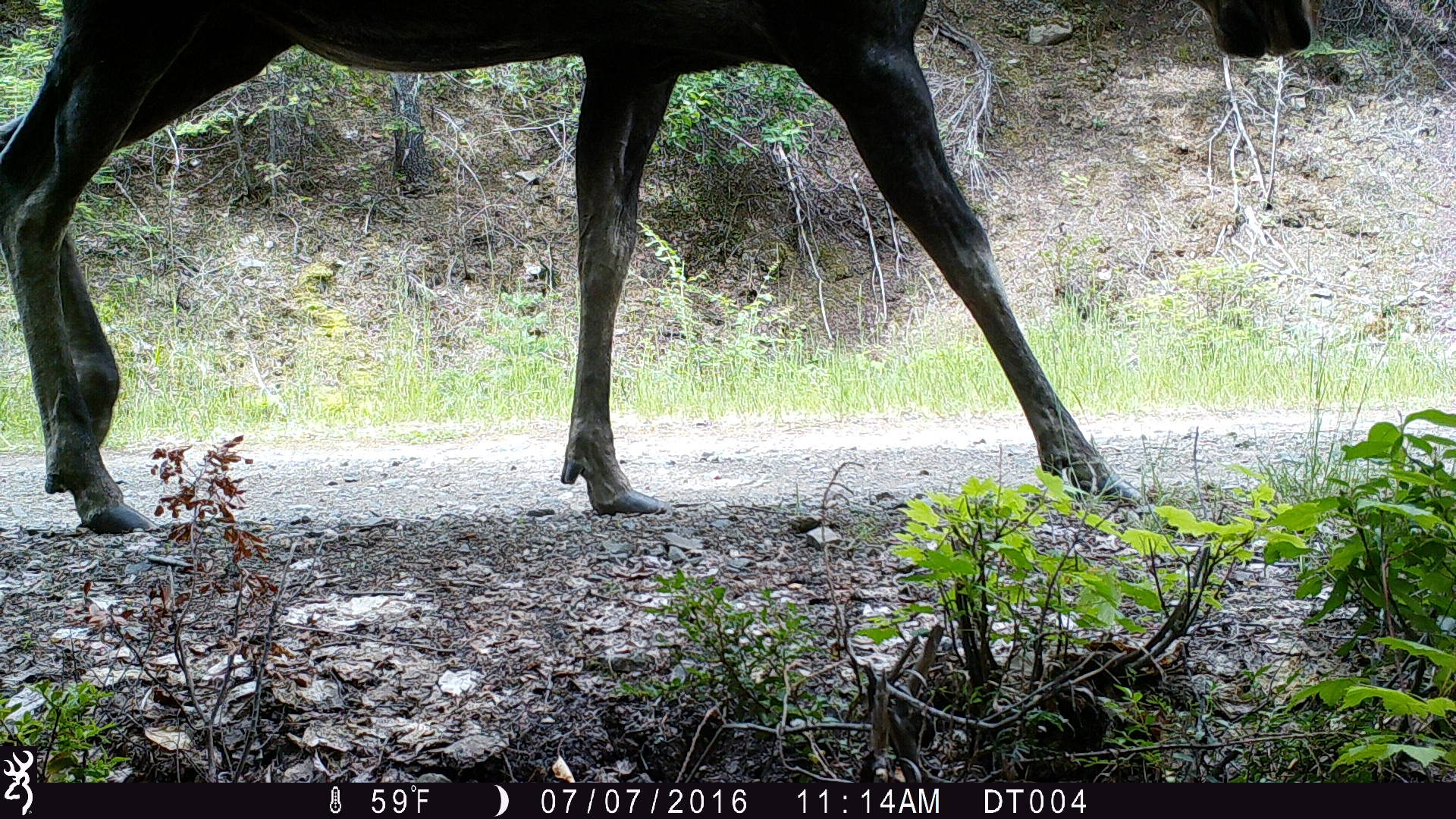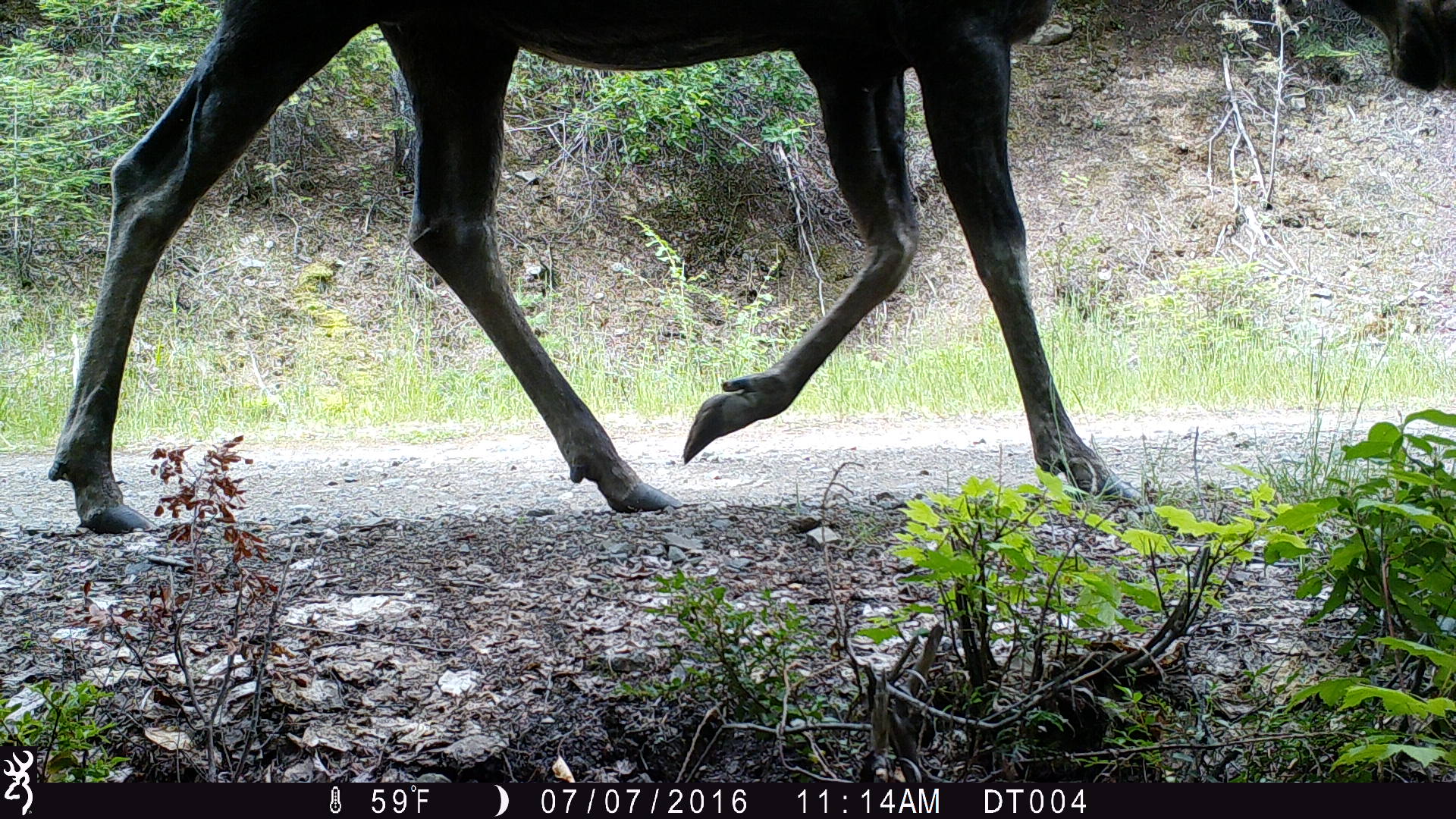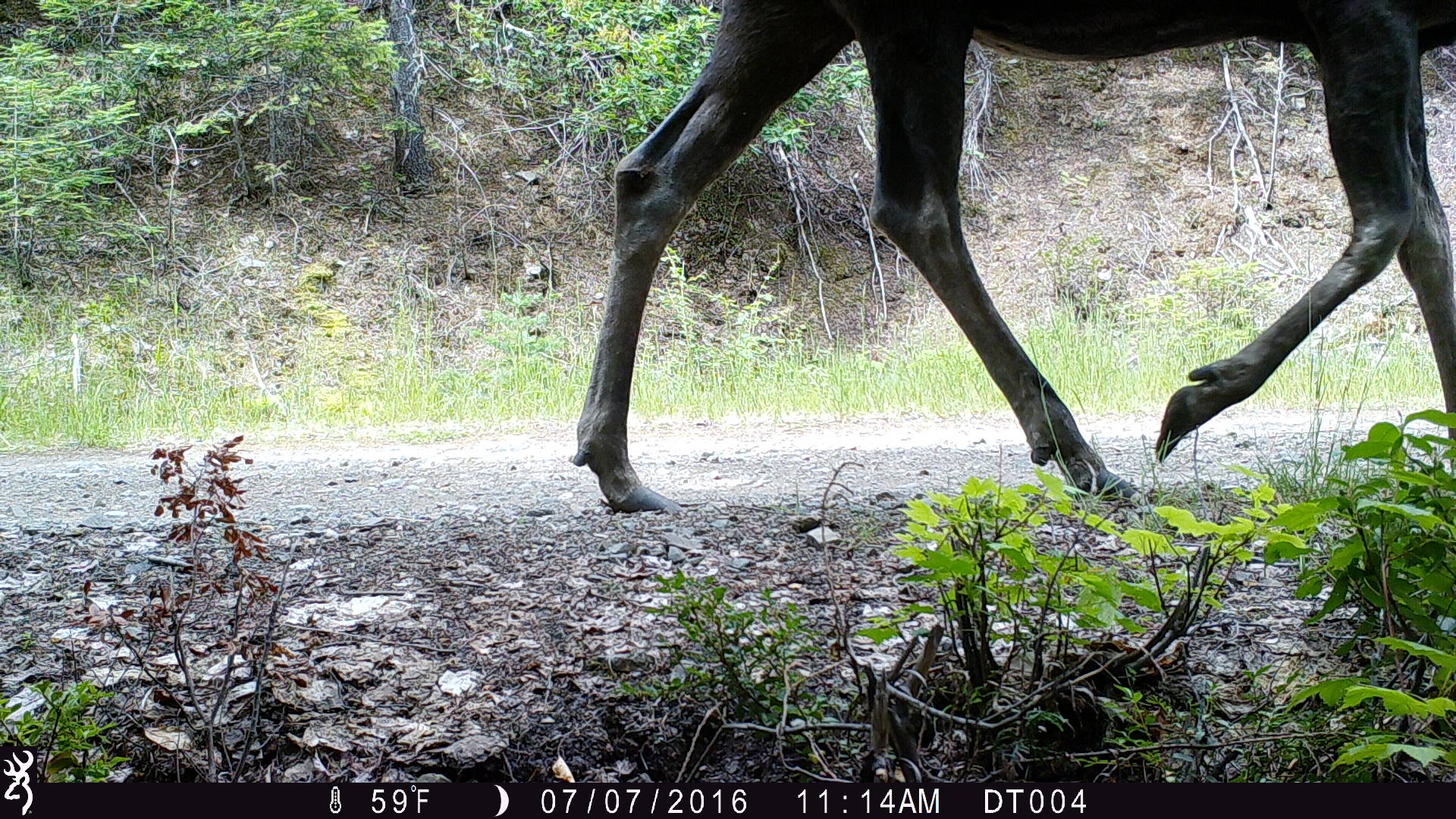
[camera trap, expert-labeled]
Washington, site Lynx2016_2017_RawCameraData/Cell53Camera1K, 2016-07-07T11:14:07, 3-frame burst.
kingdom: Animalia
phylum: Chordata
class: Mammalia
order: Artiodactyla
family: Cervidae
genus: Alces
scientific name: Alces alces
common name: moose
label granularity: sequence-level